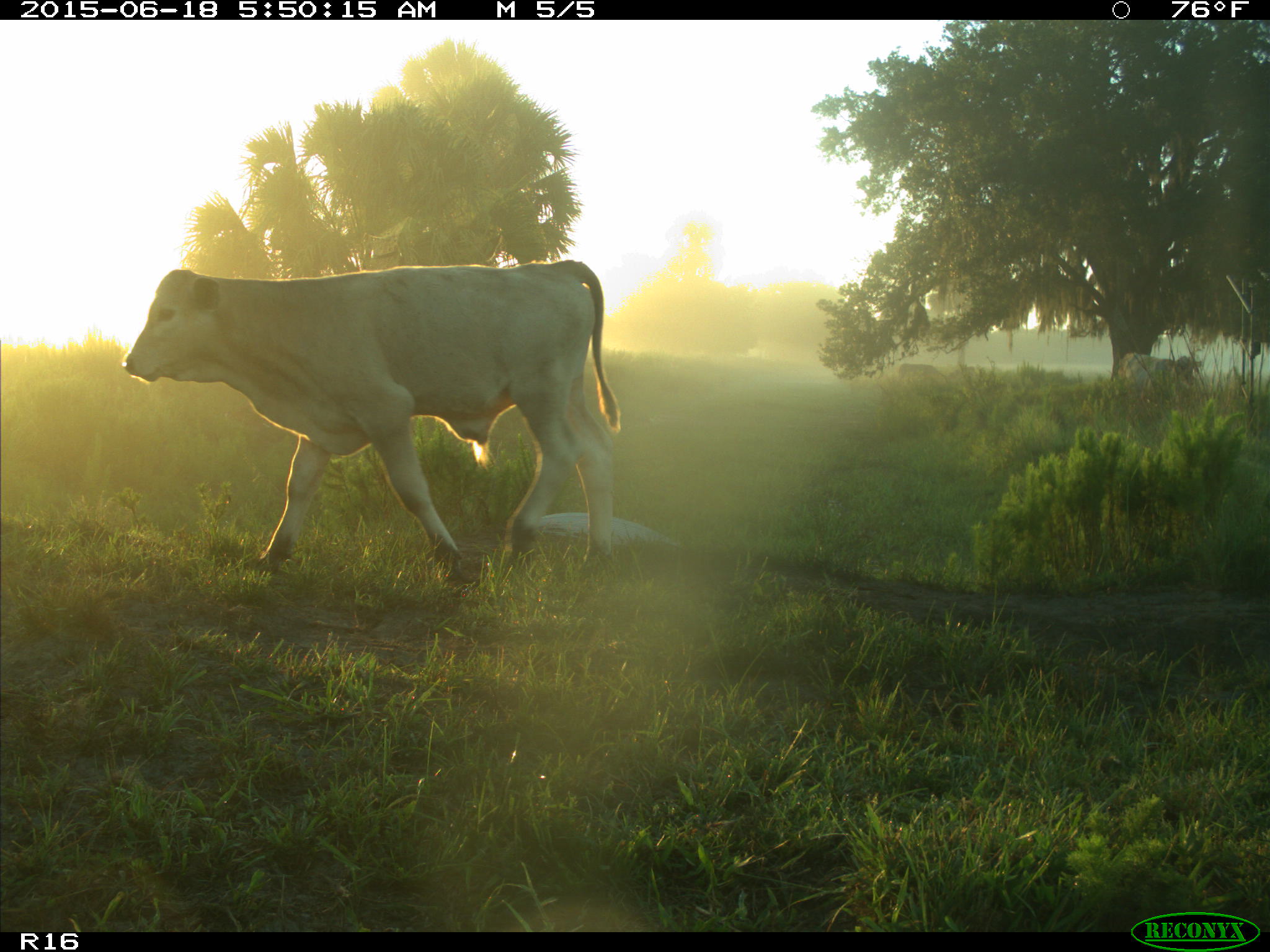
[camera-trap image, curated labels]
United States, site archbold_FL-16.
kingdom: Animalia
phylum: Chordata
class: Mammalia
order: Artiodactyla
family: Bovidae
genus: Bos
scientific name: Bos taurus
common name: domestic cow